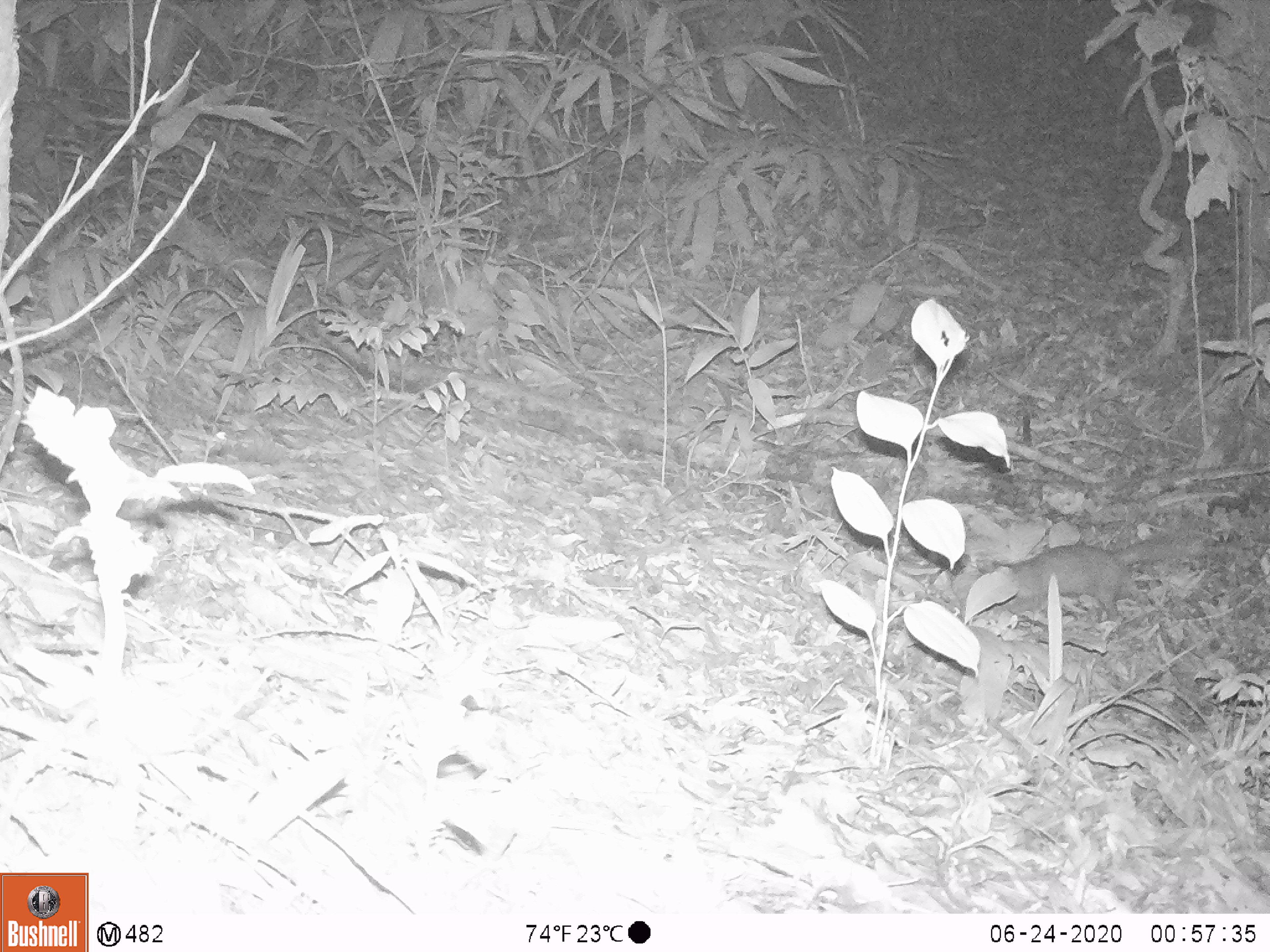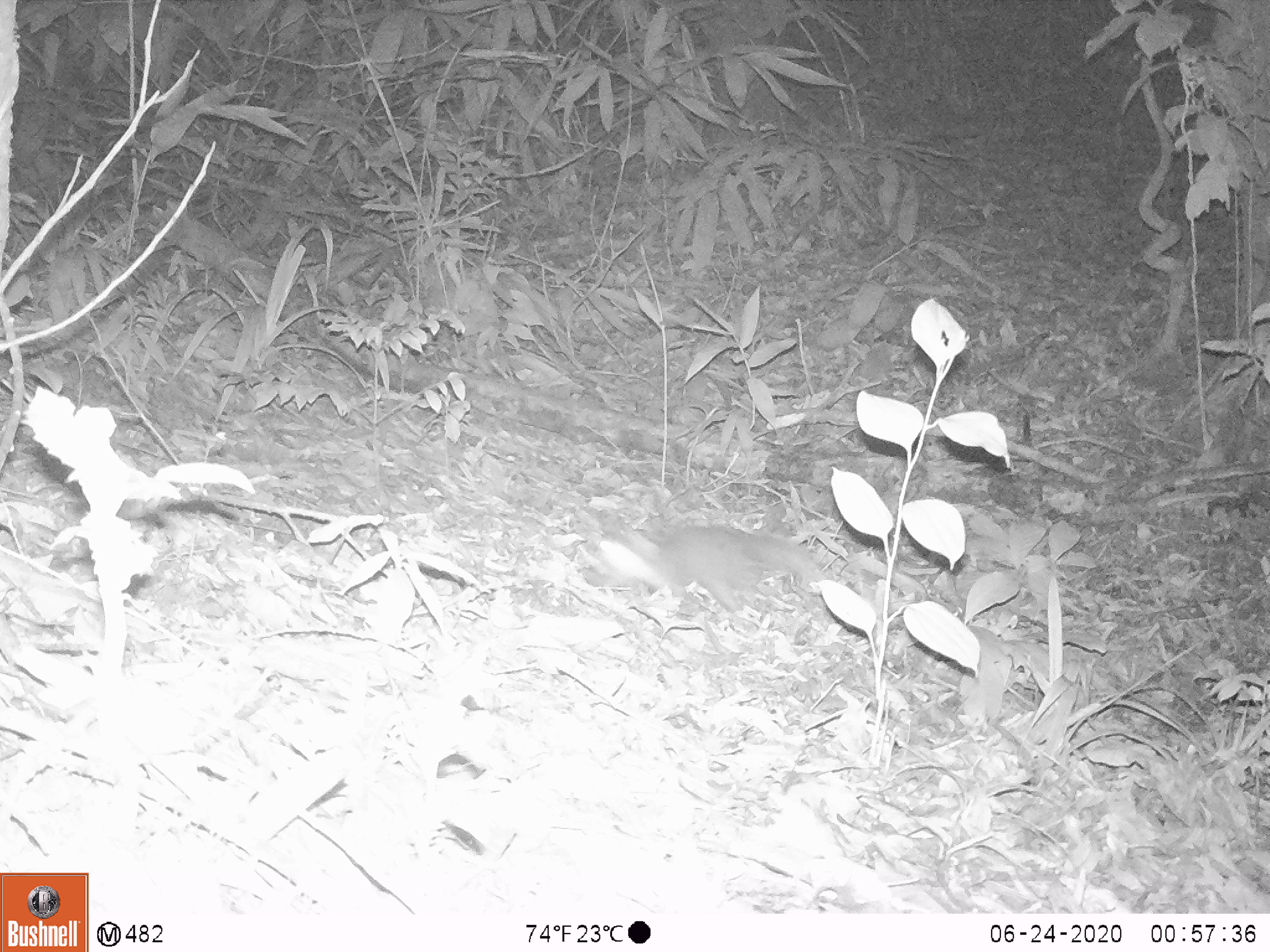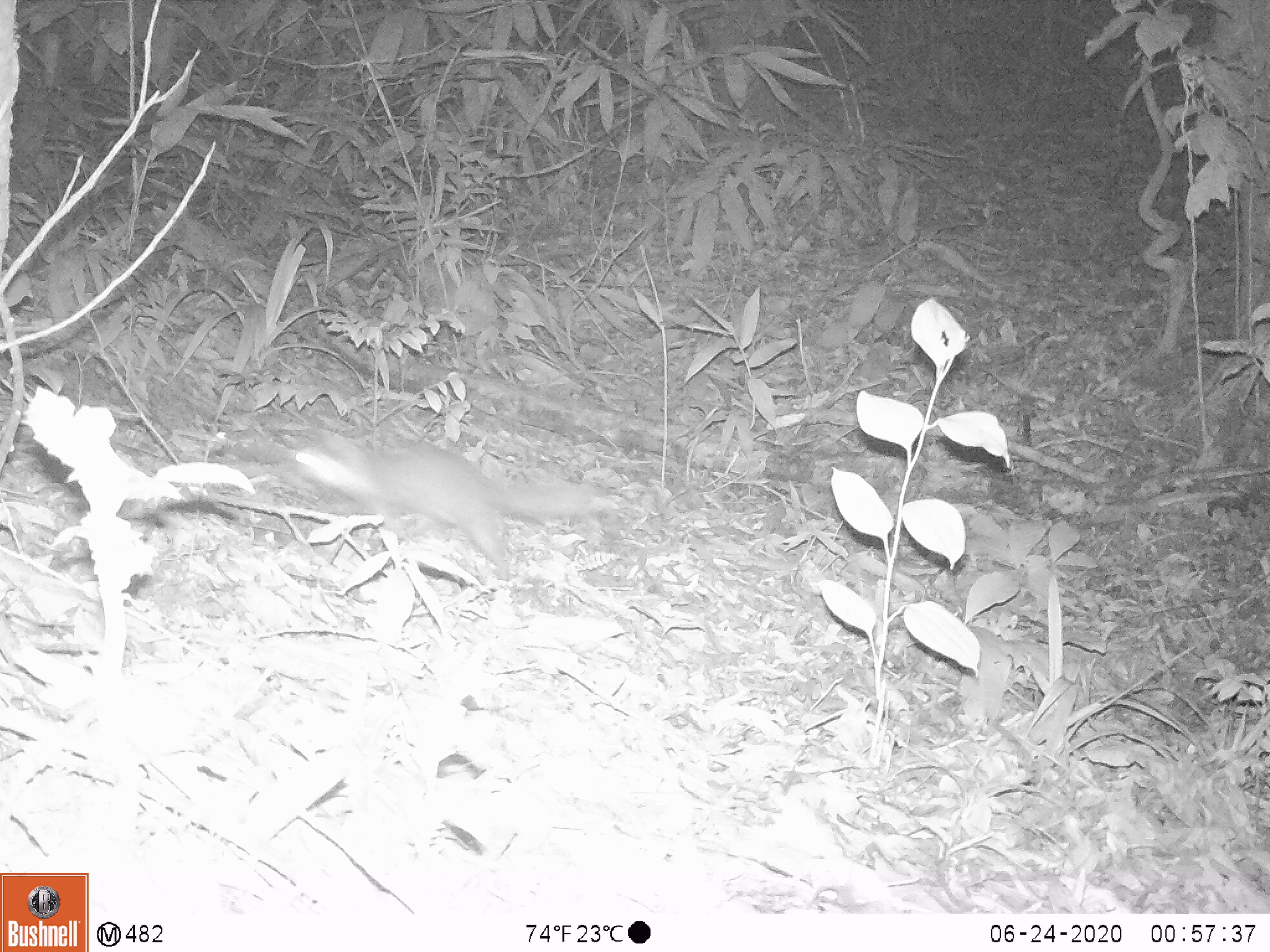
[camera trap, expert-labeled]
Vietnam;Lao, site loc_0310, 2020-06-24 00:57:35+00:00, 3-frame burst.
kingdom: Animalia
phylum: Chordata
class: Mammalia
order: Carnivora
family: Mustelidae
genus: Melogale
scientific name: Melogale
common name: ferret badger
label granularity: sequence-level